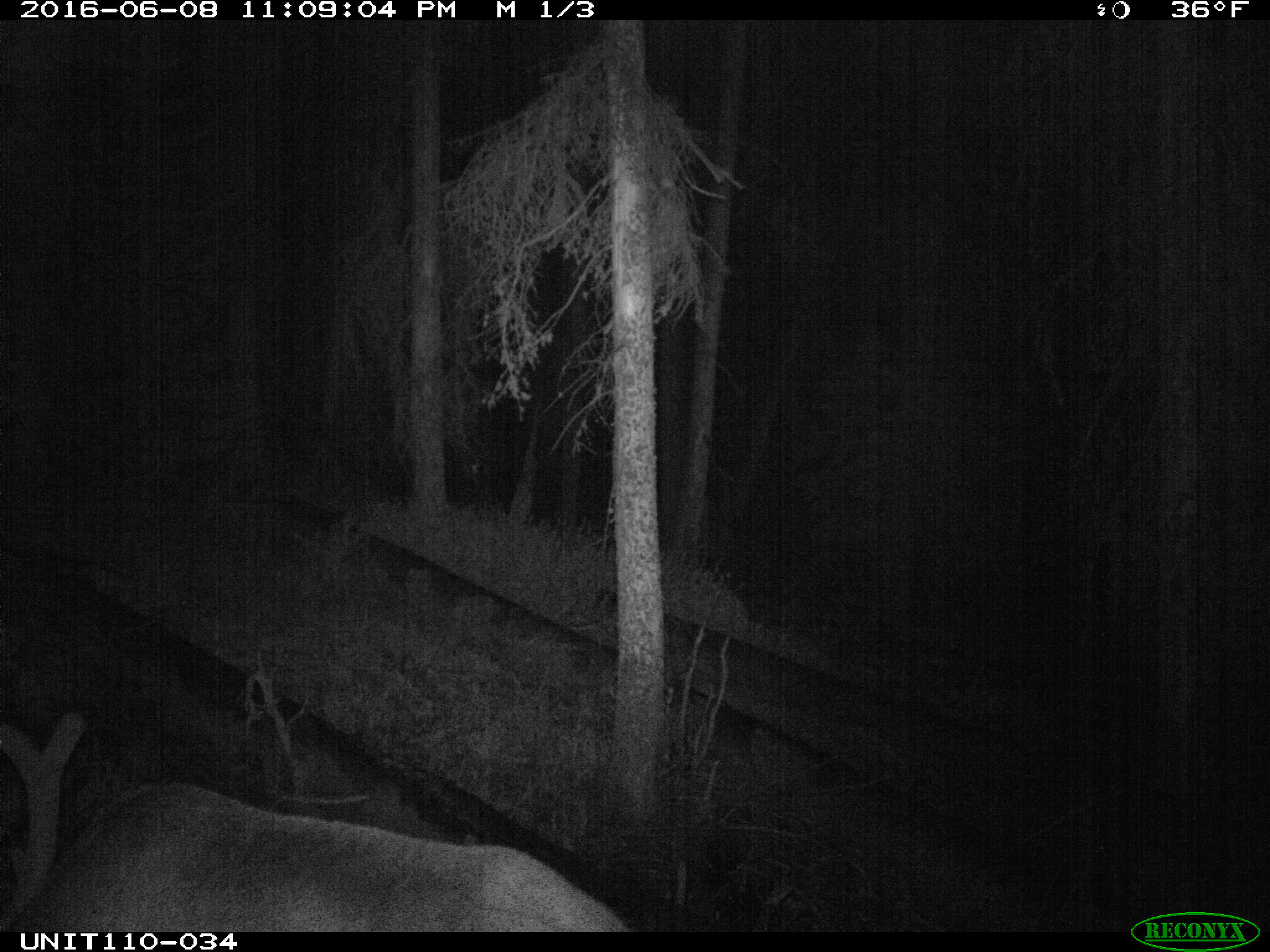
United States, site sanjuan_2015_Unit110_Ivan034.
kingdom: Animalia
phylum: Chordata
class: Mammalia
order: Artiodactyla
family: Cervidae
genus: Cervus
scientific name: Cervus elaphus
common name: red deer